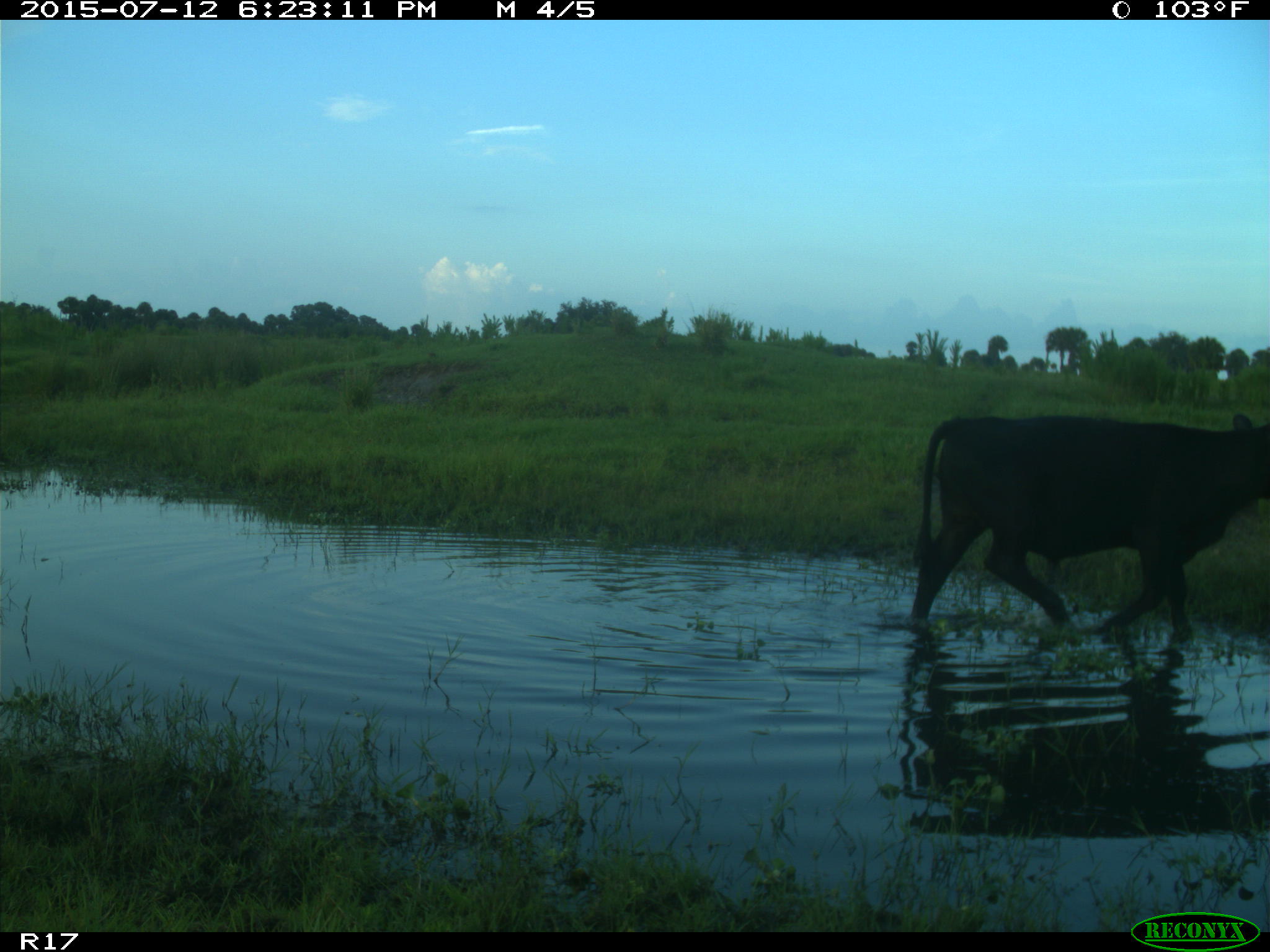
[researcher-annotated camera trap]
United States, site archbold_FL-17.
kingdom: Animalia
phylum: Chordata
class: Mammalia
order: Artiodactyla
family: Bovidae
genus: Bos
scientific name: Bos taurus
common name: domestic cow